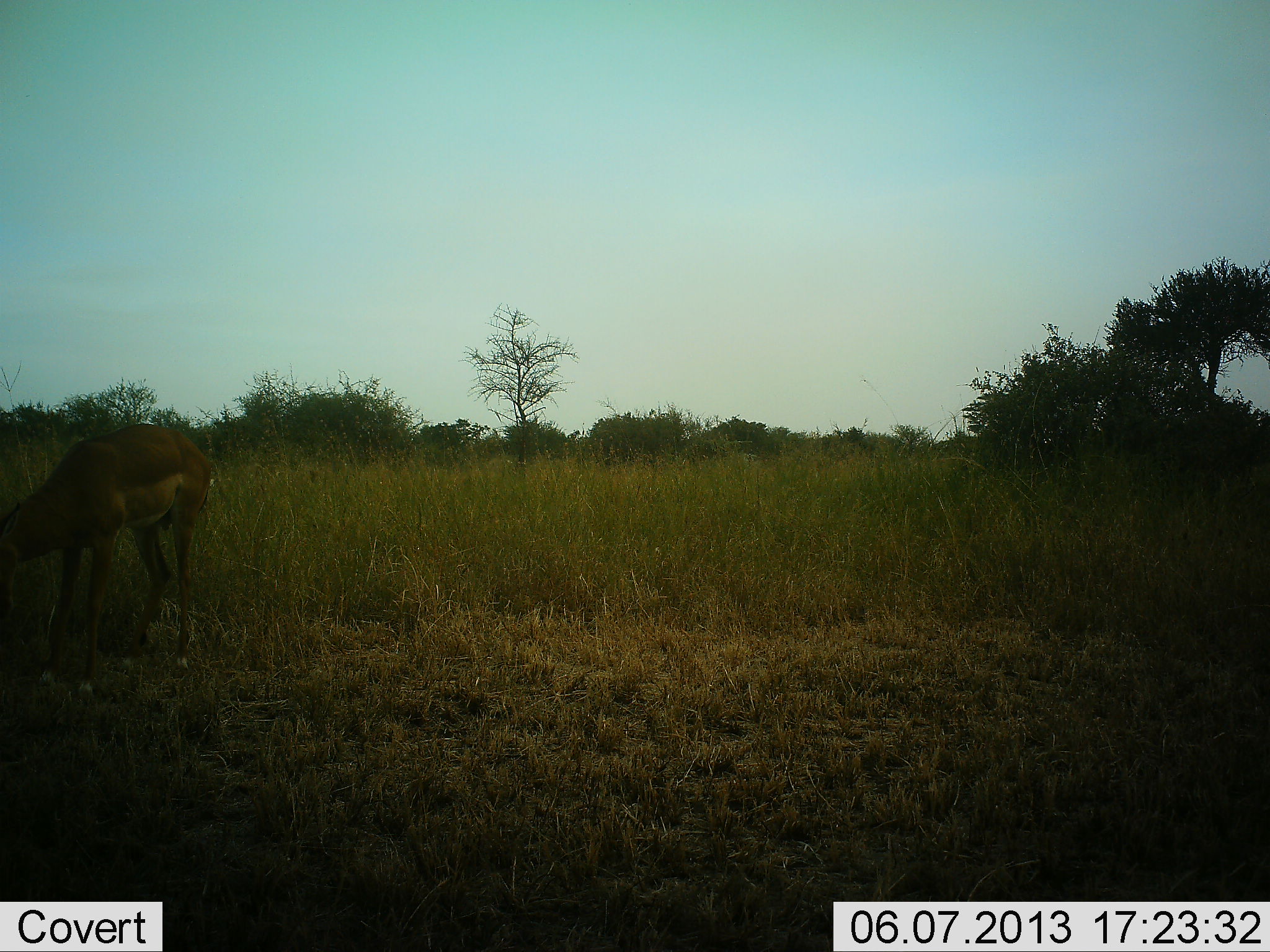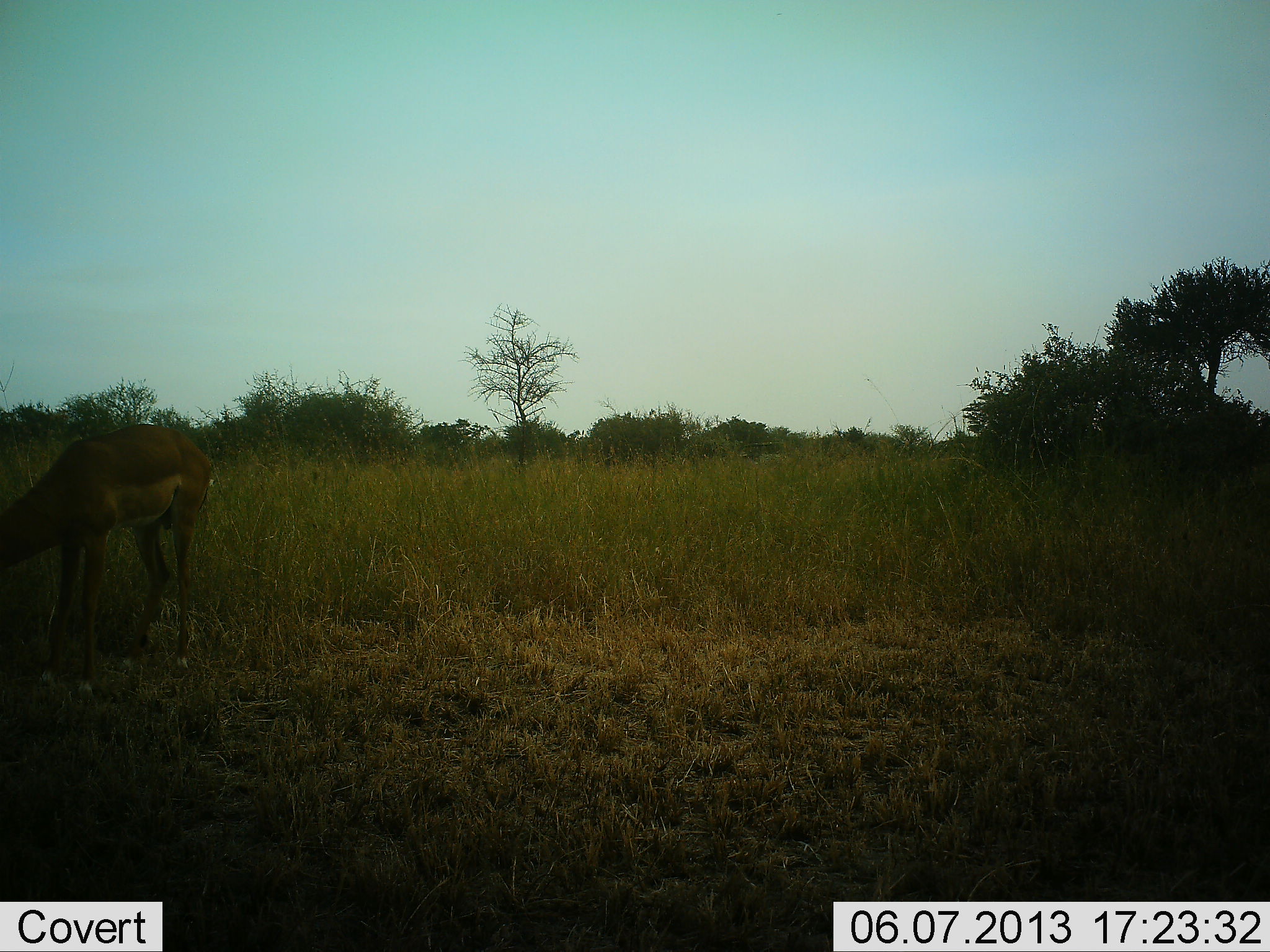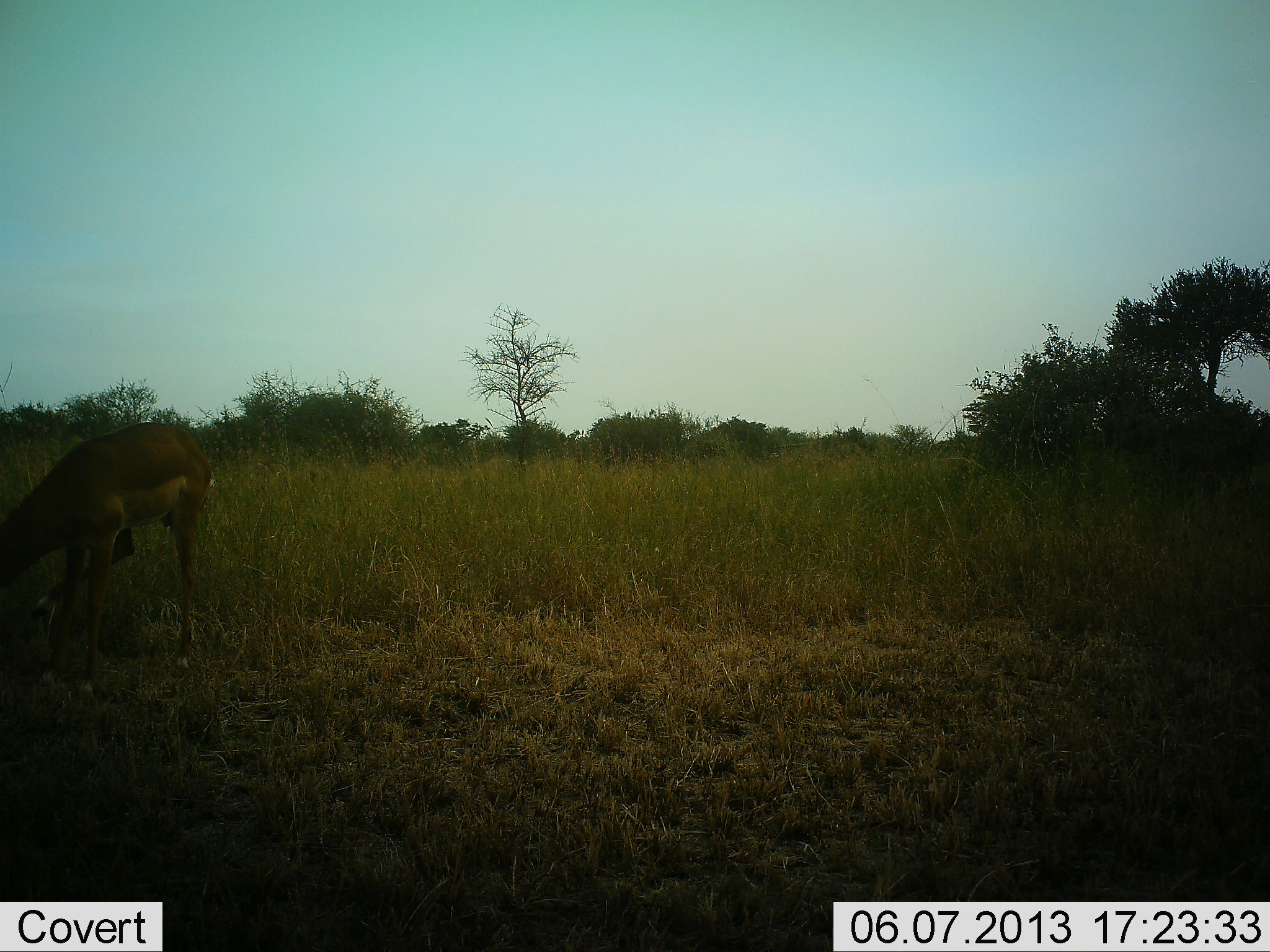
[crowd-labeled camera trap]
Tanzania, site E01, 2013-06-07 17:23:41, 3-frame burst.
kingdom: Animalia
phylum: Chordata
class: Mammalia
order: Artiodactyla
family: Bovidae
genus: Aepyceros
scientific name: Aepyceros melampus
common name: impala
Impala (Aepyceros melampus), count 1. Behavior (volunteer vote fractions): standing 28%, resting 0%, moving 11%, interacting 0%. Young present (vote fraction): 0%. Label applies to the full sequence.